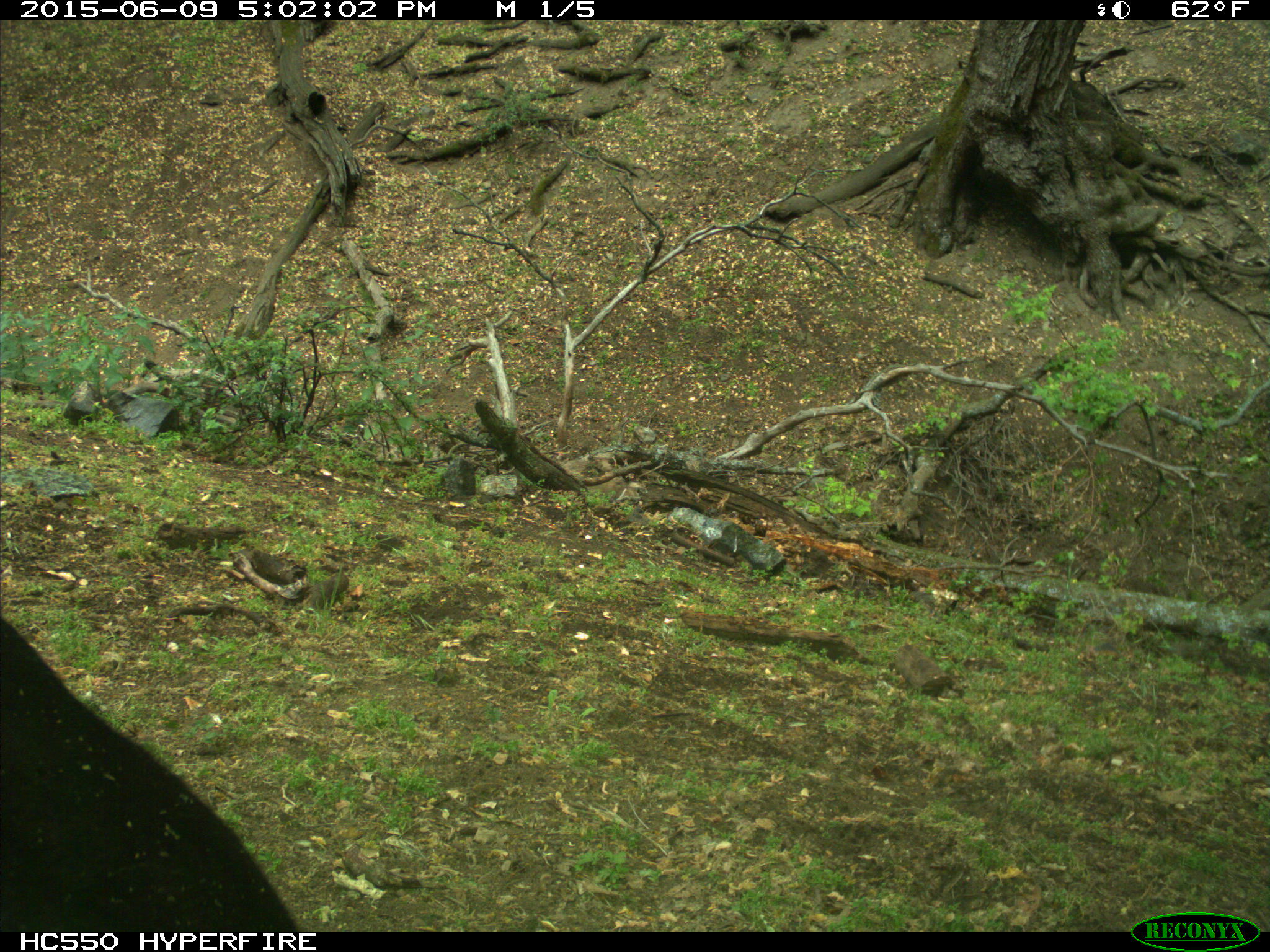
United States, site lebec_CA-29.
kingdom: Animalia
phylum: Chordata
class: Mammalia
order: Artiodactyla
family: Bovidae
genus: Bos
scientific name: Bos taurus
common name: domestic cow